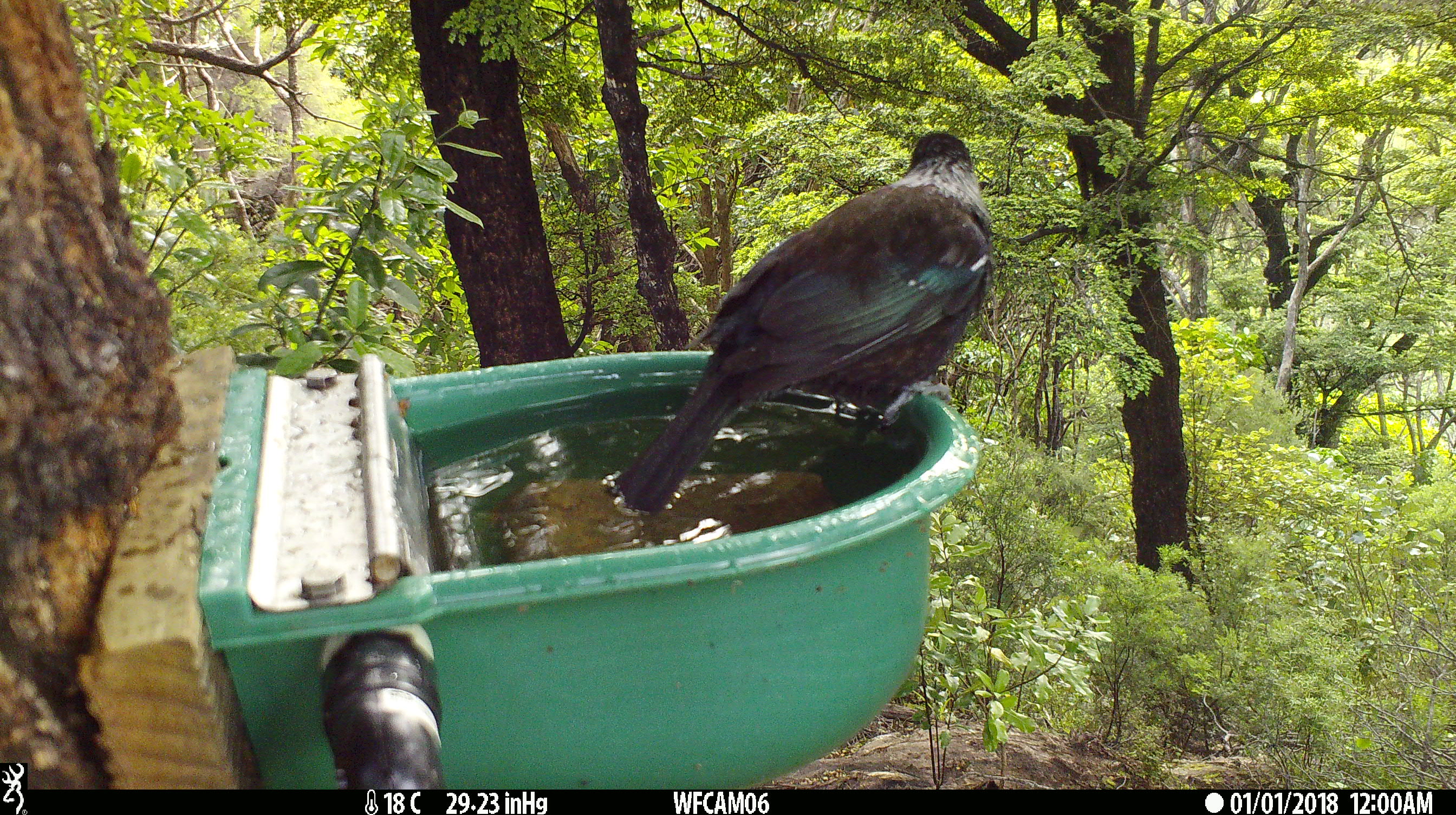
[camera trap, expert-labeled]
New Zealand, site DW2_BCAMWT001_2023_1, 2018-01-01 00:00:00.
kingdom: Animalia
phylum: Chordata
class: Aves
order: Passeriformes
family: Meliphagidae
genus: Prosthemadera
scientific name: Prosthemadera novaeseelandiae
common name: tui